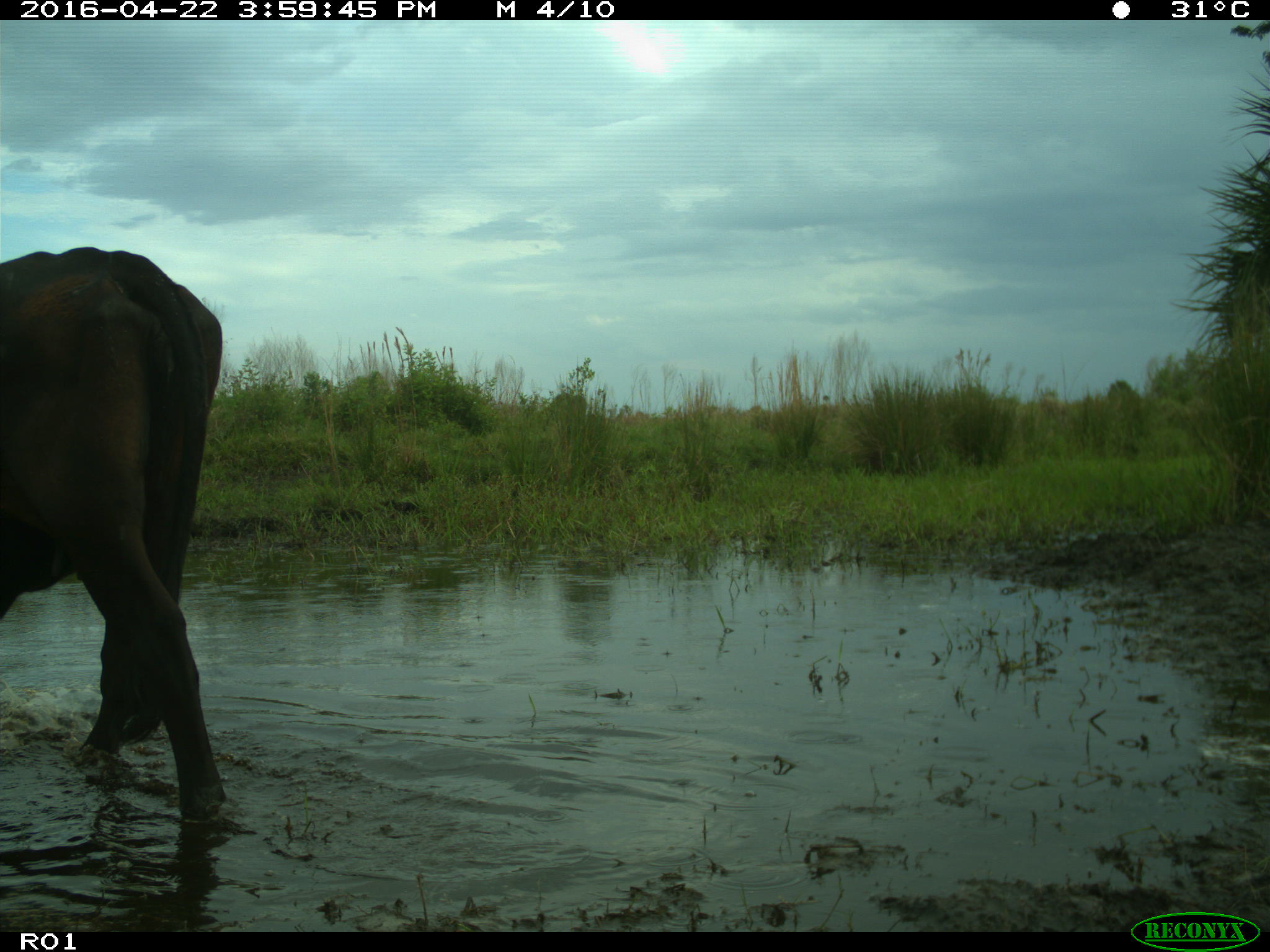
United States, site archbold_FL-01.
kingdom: Animalia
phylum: Chordata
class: Mammalia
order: Artiodactyla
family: Bovidae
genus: Bos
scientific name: Bos taurus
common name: domestic cow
Bos taurus (domestic cow).